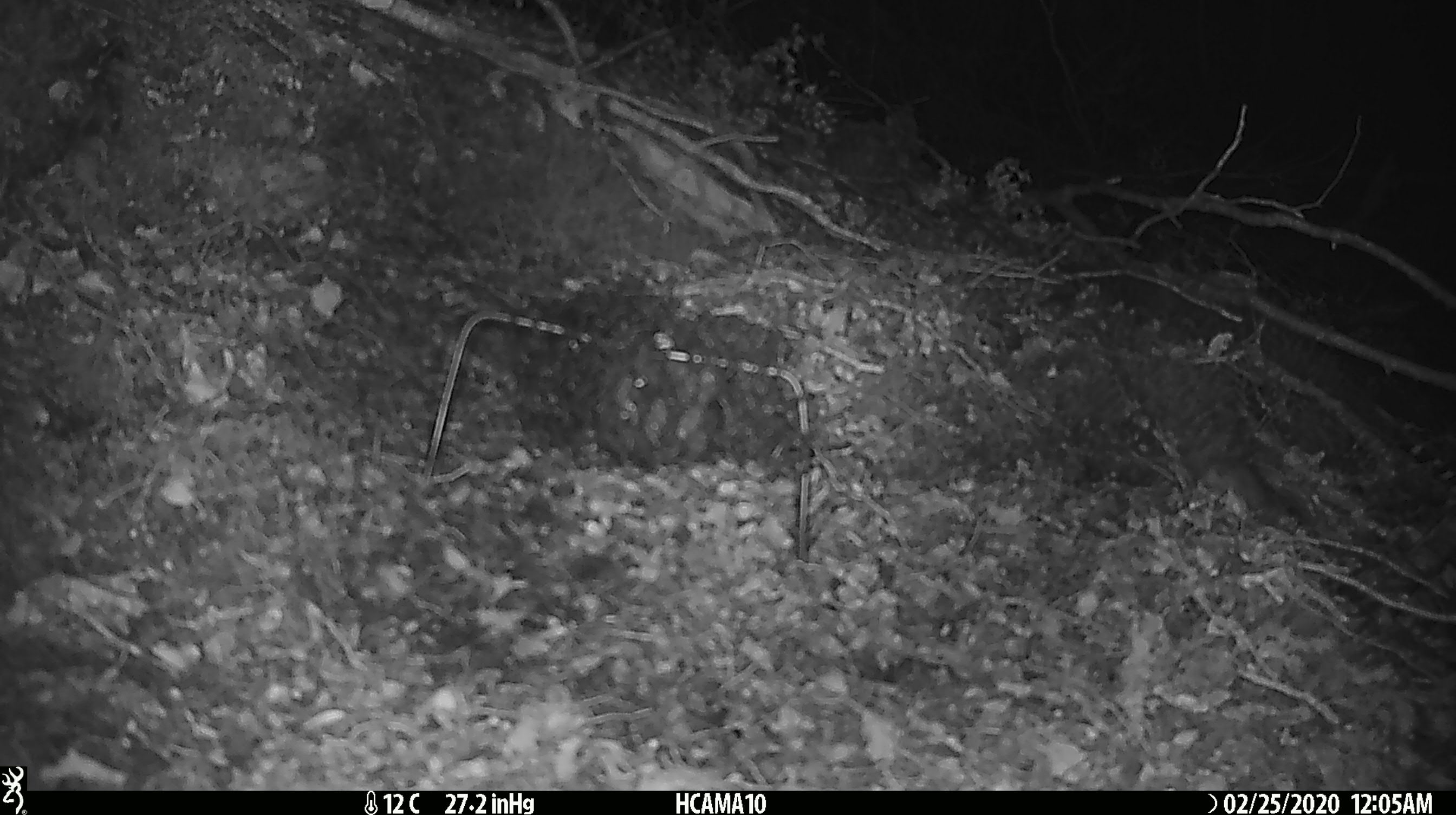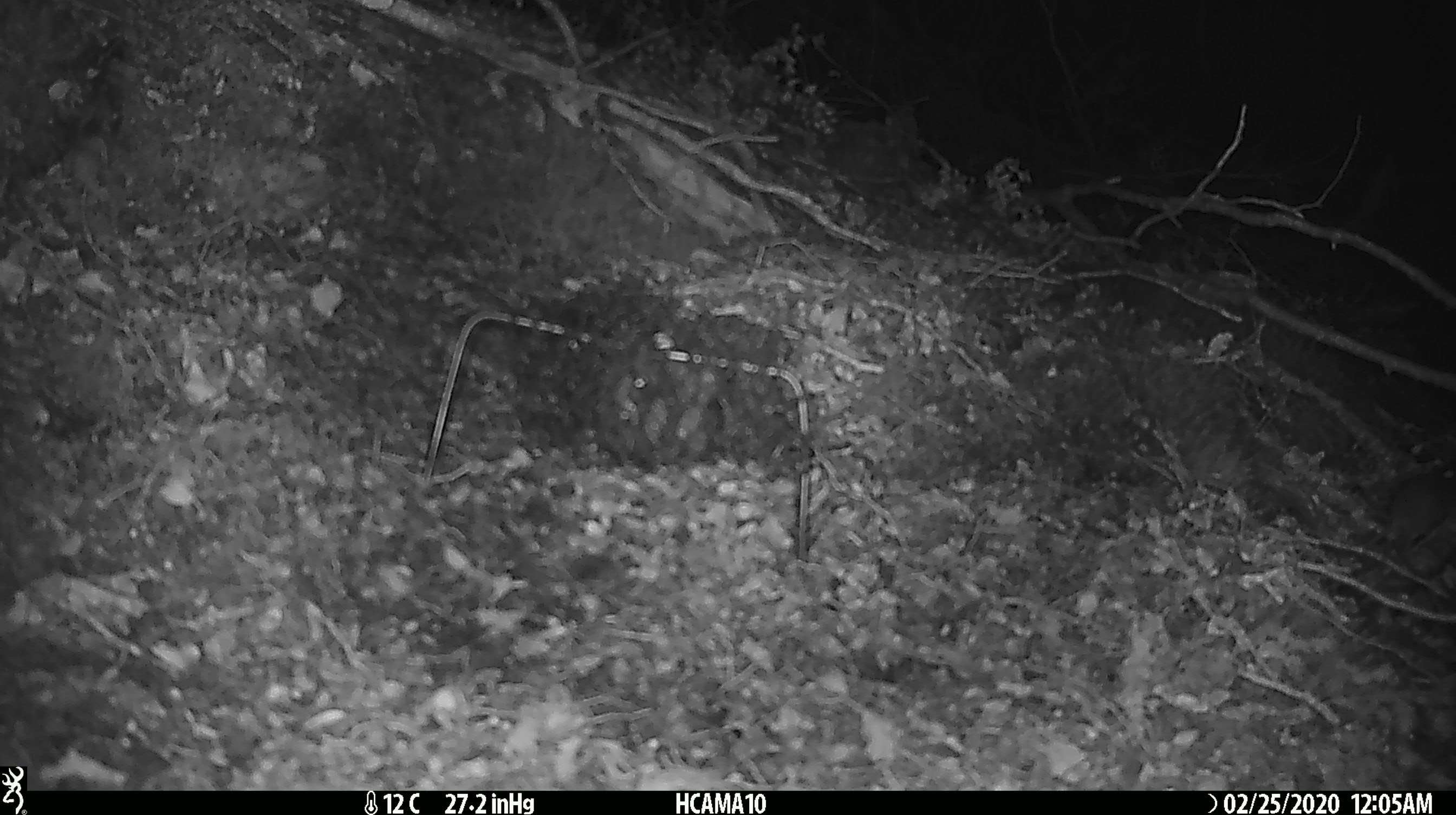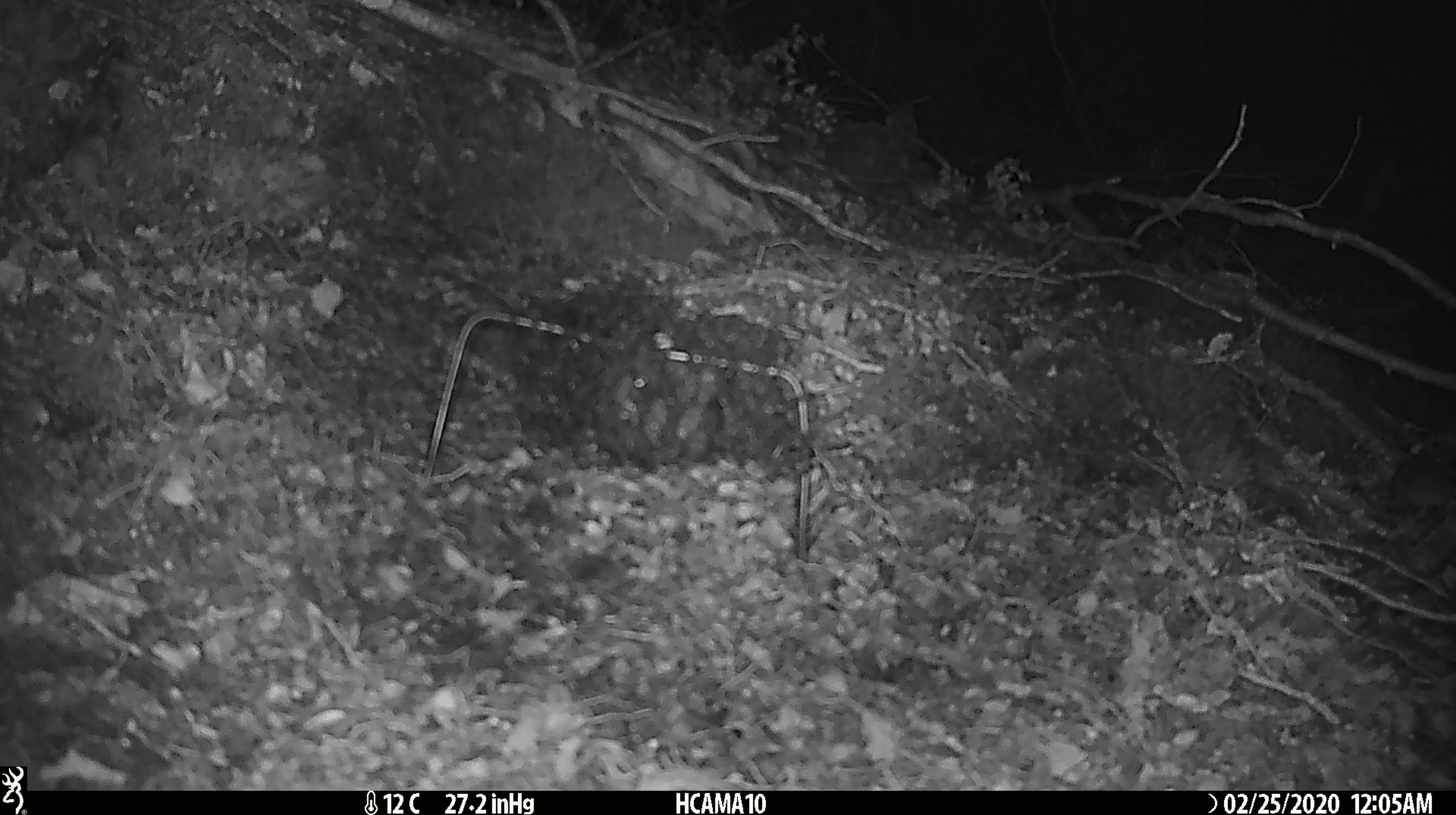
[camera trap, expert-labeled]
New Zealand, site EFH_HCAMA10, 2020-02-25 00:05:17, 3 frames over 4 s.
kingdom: Animalia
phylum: Chordata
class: Mammalia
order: Rodentia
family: Muridae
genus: Mus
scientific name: Mus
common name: mouse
Mouse (Mus).